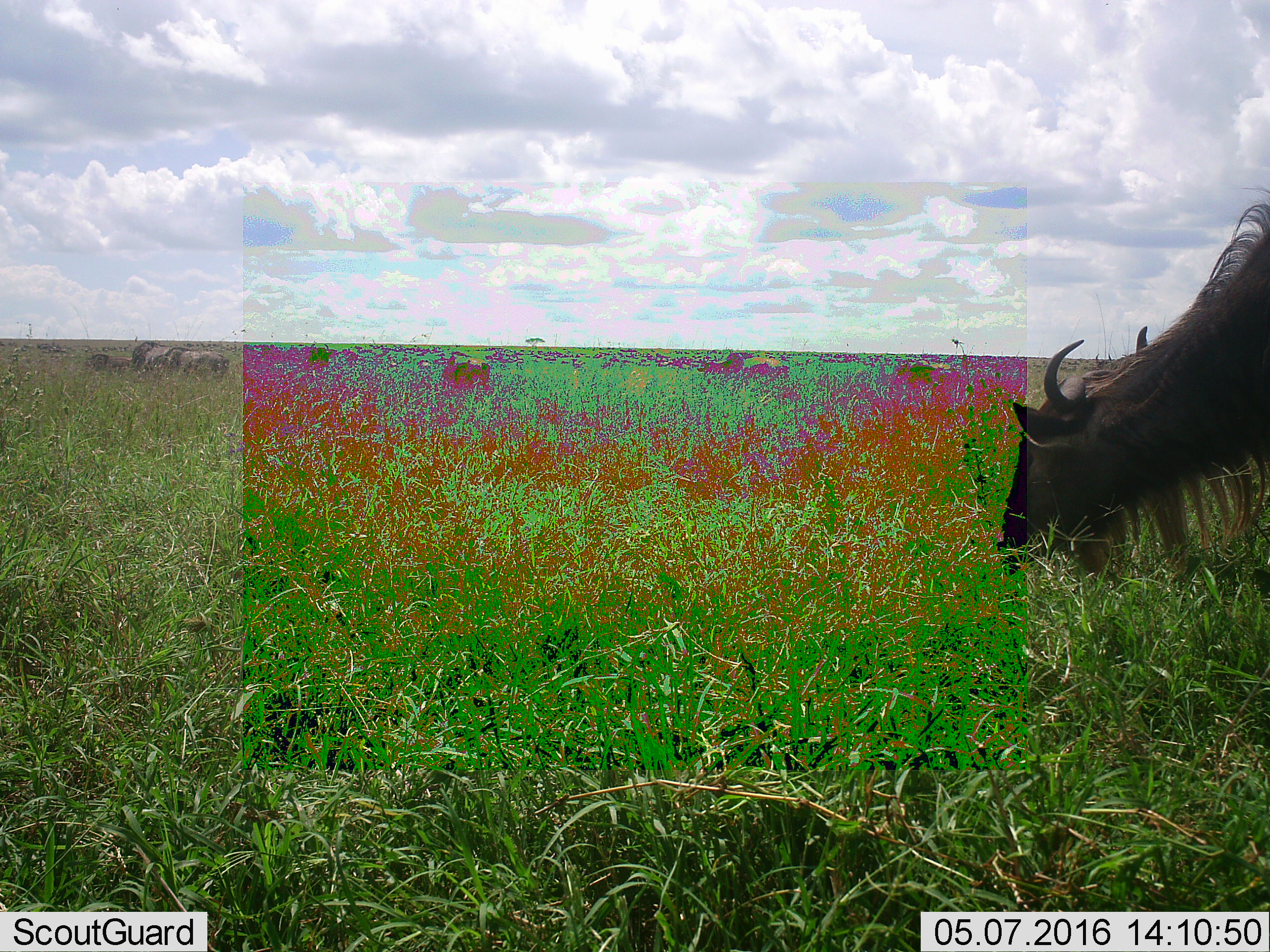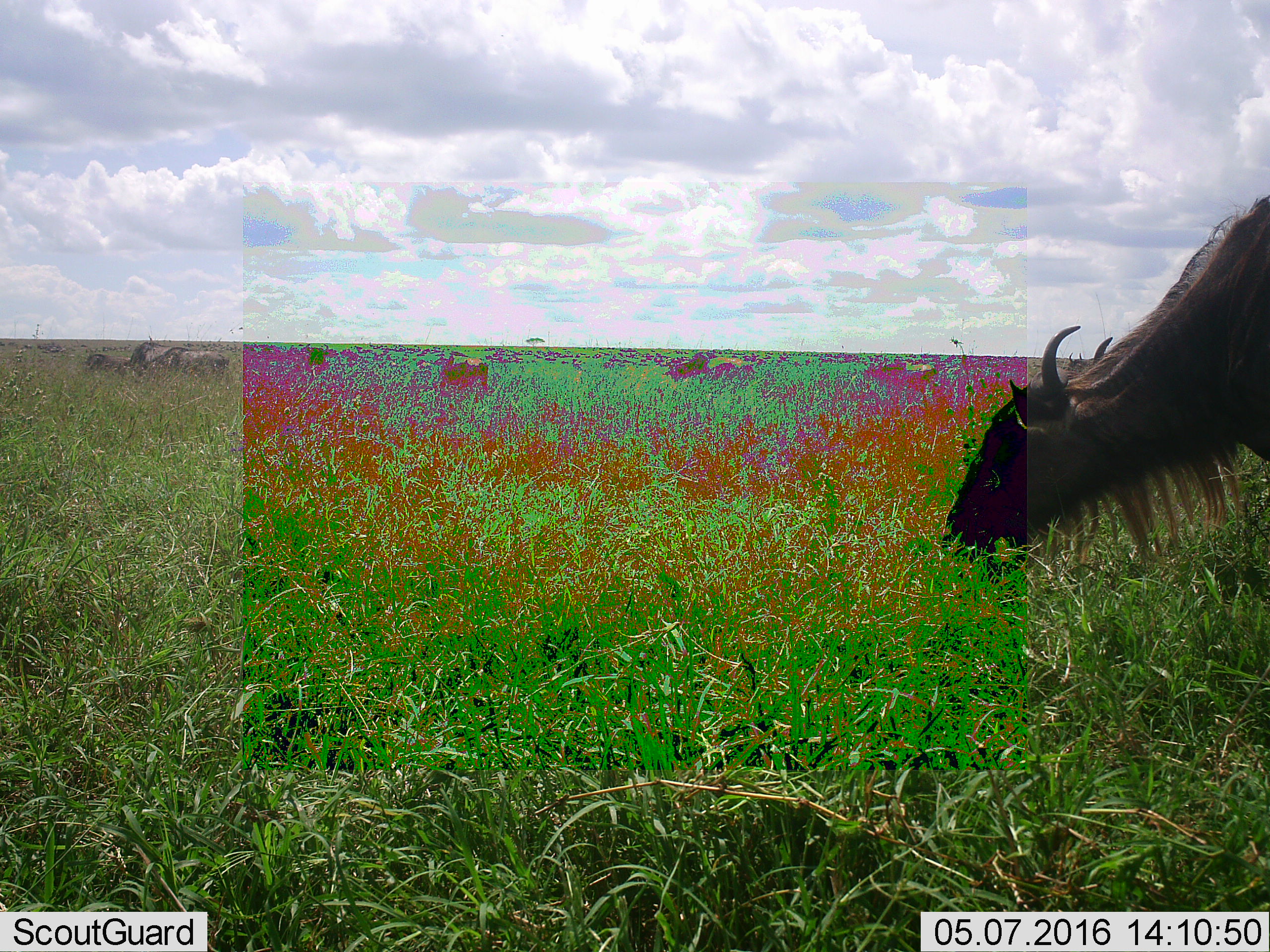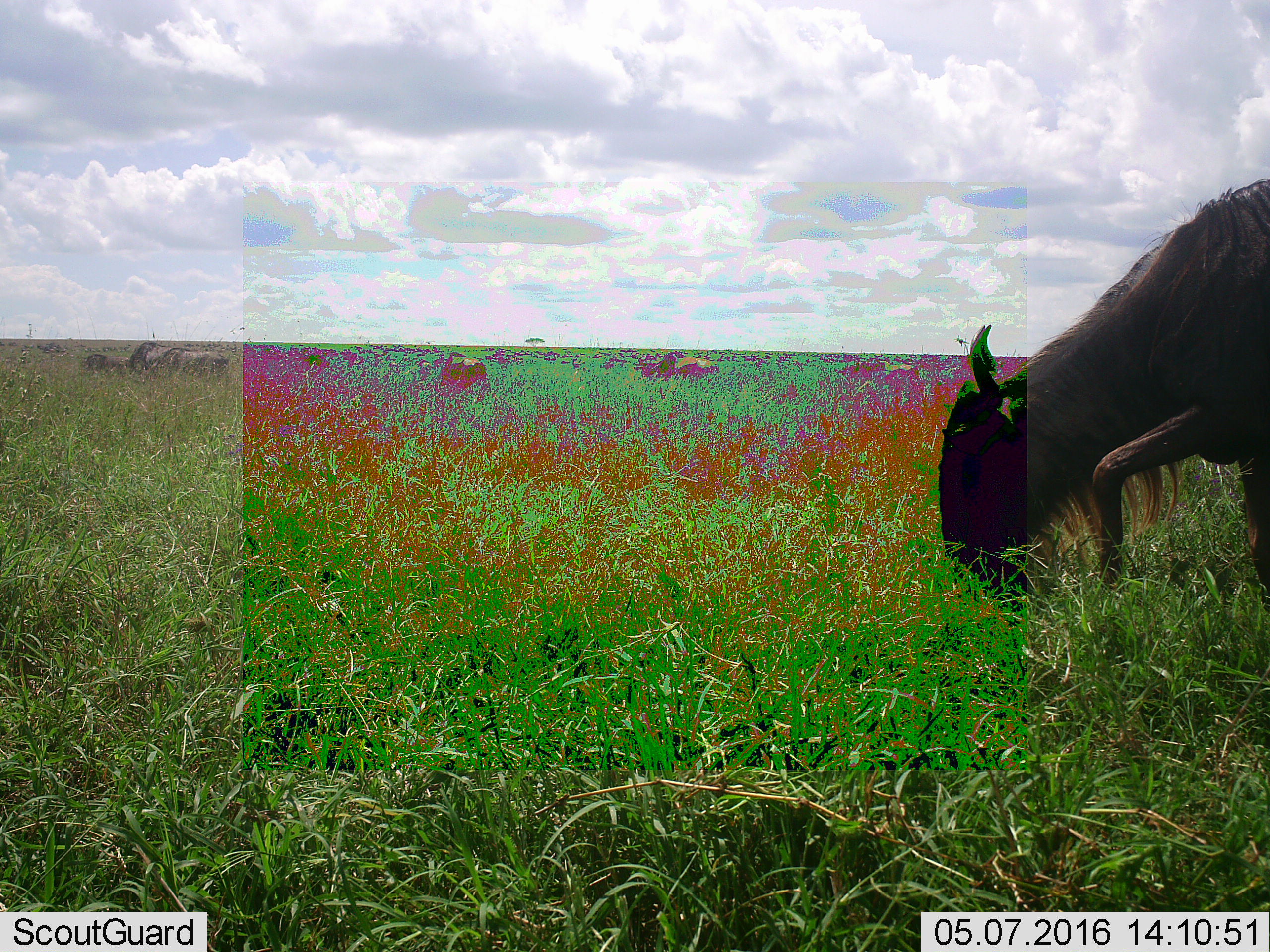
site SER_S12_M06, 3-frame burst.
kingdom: Animalia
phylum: Chordata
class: Mammalia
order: Artiodactyla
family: Bovidae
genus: Connochaetes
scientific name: Connochaetes taurinus taurinus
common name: blue wildebeest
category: wildebeestblue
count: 11-50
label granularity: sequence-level